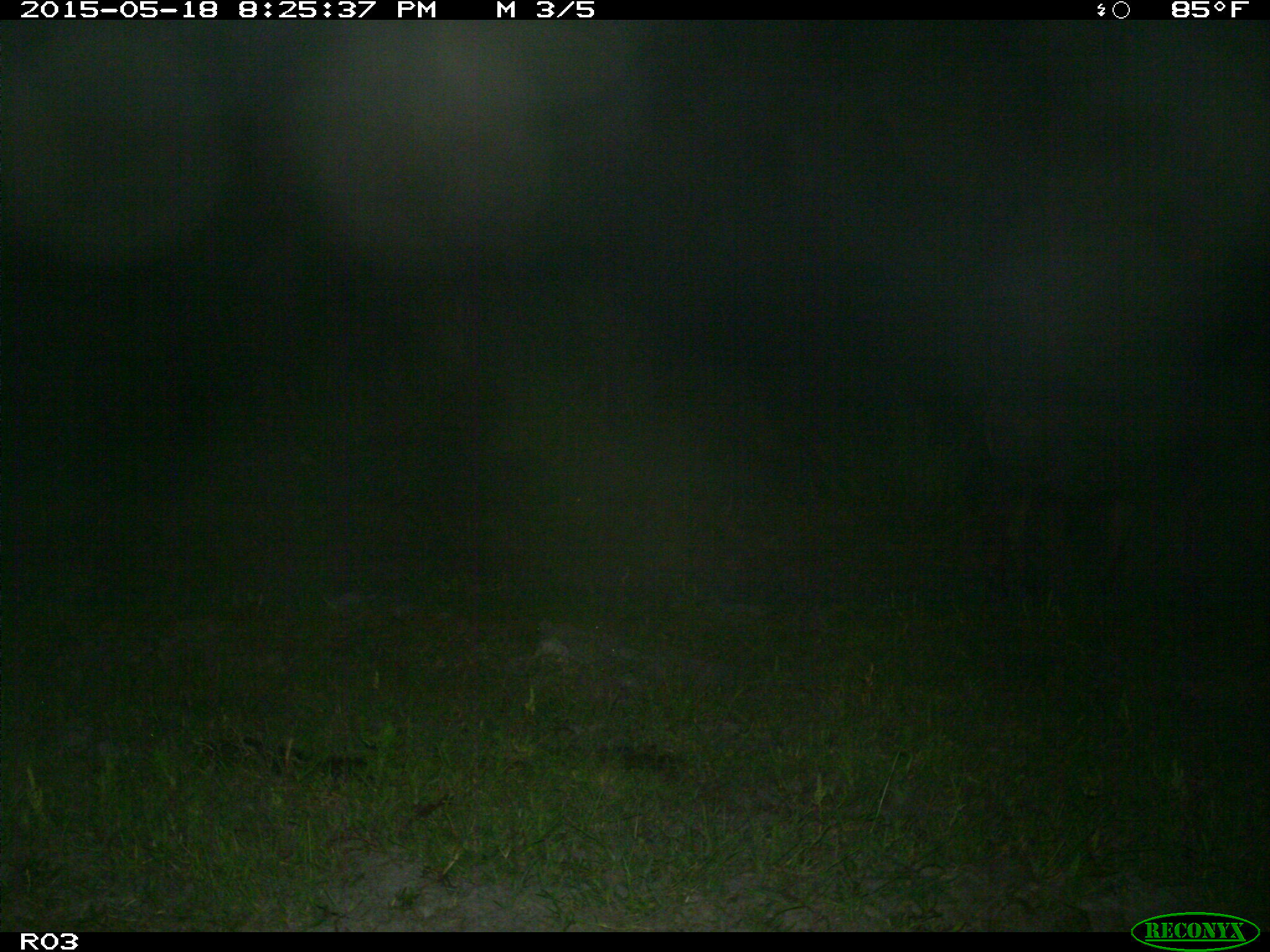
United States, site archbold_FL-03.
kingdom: Animalia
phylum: Chordata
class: Mammalia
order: Artiodactyla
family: Bovidae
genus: Bos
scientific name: Bos taurus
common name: domestic cow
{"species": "Bos taurus (domestic cow)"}